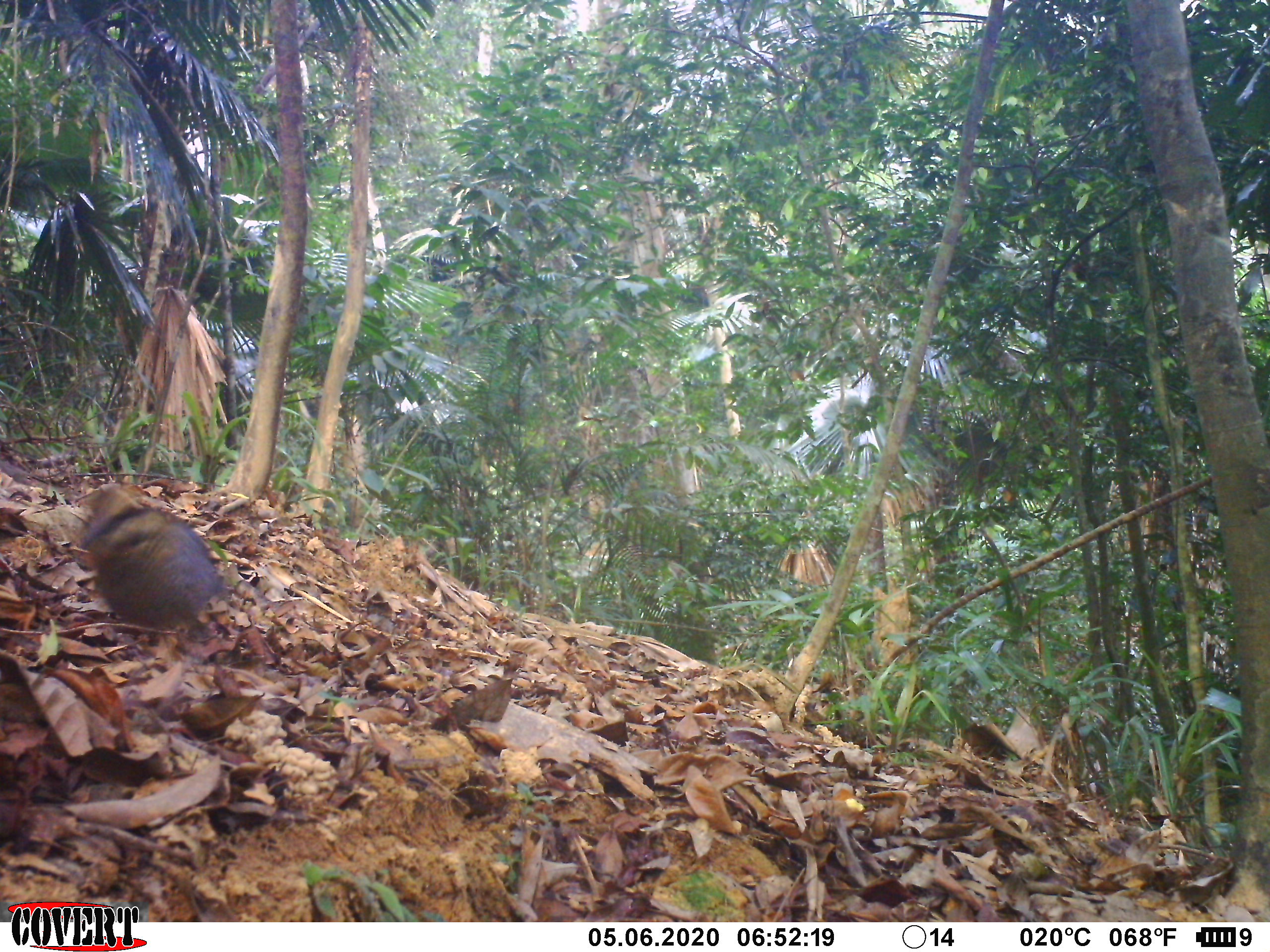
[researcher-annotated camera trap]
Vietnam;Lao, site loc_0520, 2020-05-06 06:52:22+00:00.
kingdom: Animalia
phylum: Chordata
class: Aves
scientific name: Aves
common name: bird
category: unidentified bird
Unidentified bird (bird) (Aves). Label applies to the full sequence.